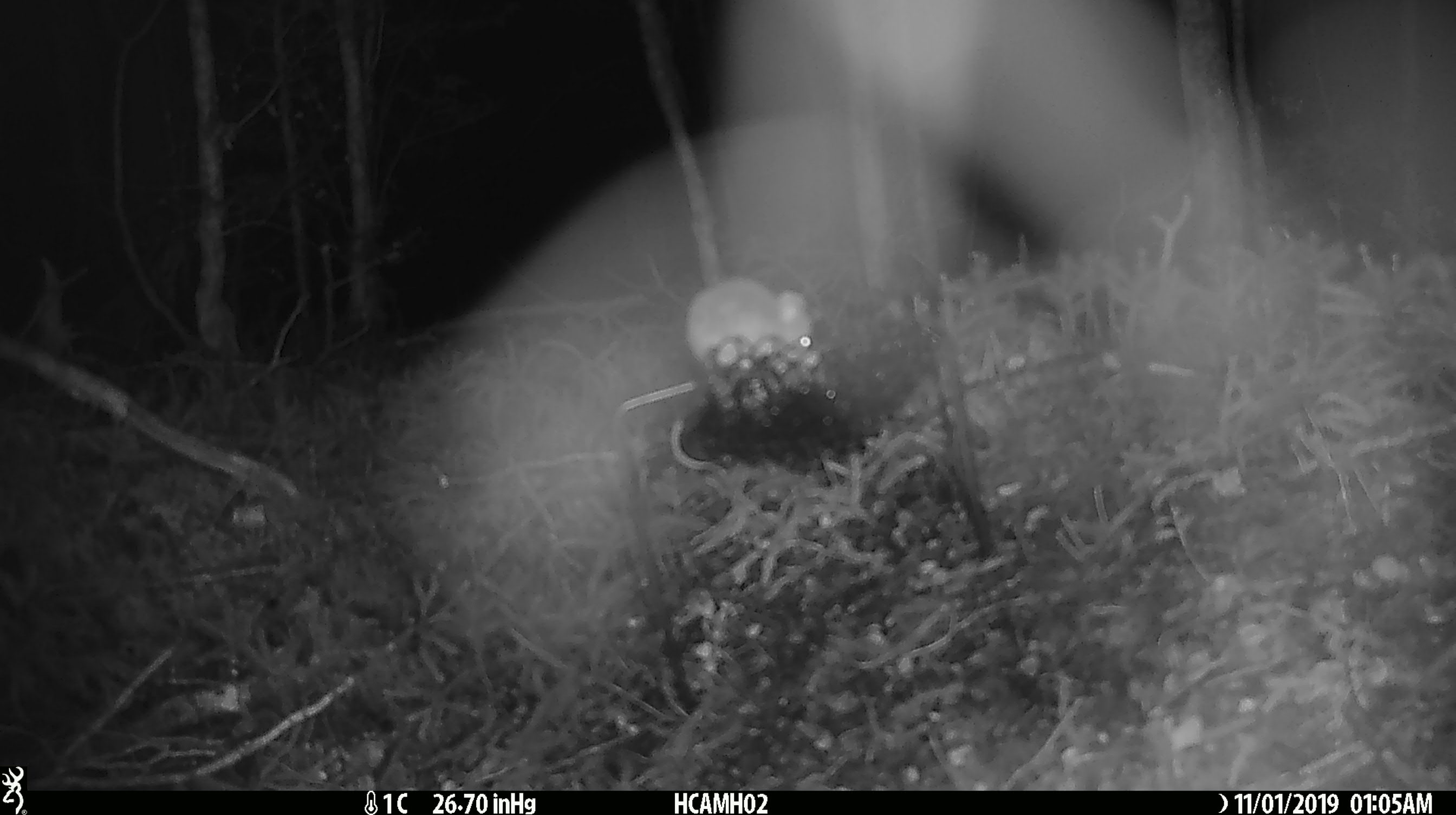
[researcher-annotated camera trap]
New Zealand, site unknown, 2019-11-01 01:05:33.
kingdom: Animalia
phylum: Chordata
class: Mammalia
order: Rodentia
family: Muridae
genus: Mus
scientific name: Mus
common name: mouse